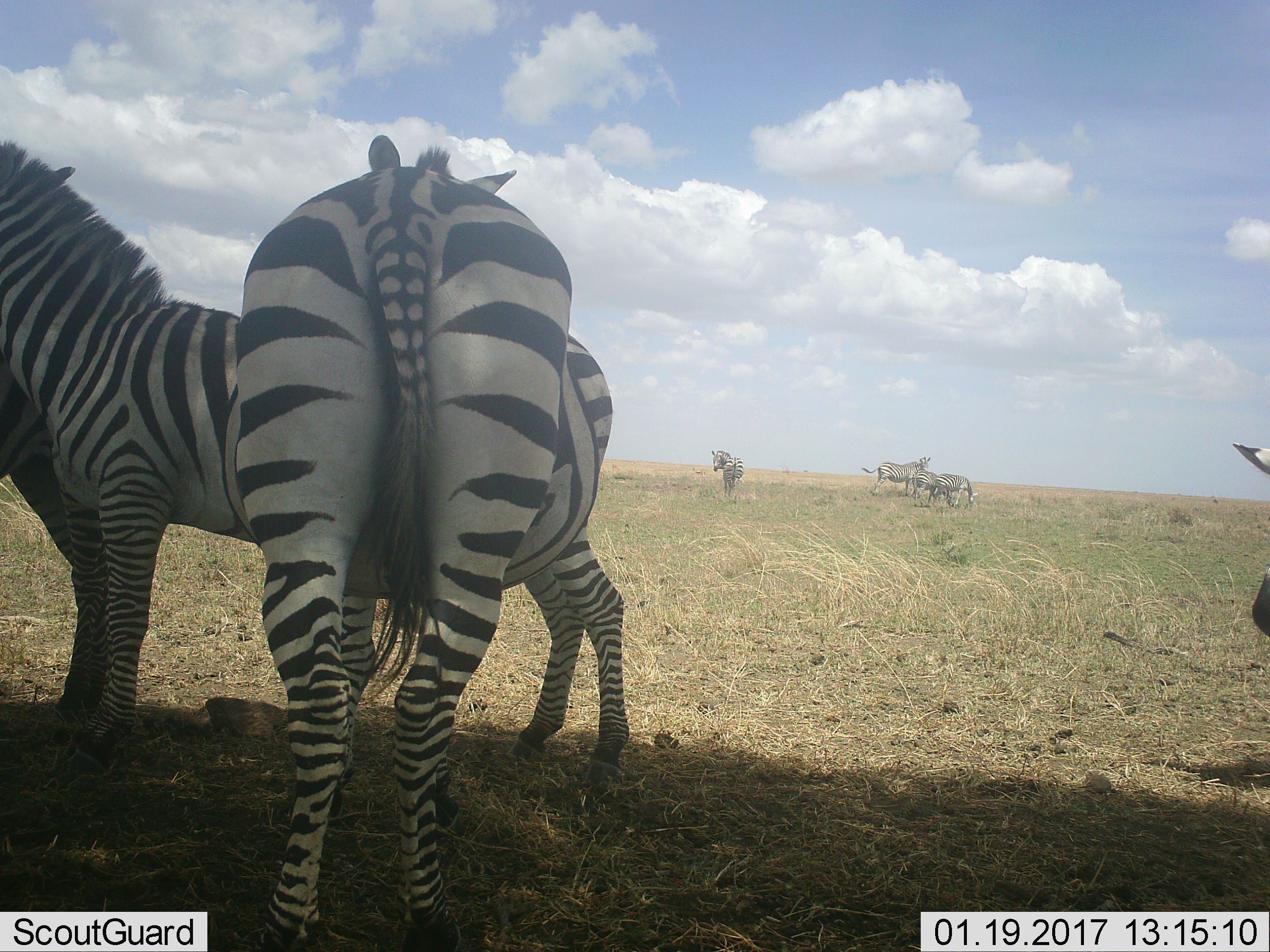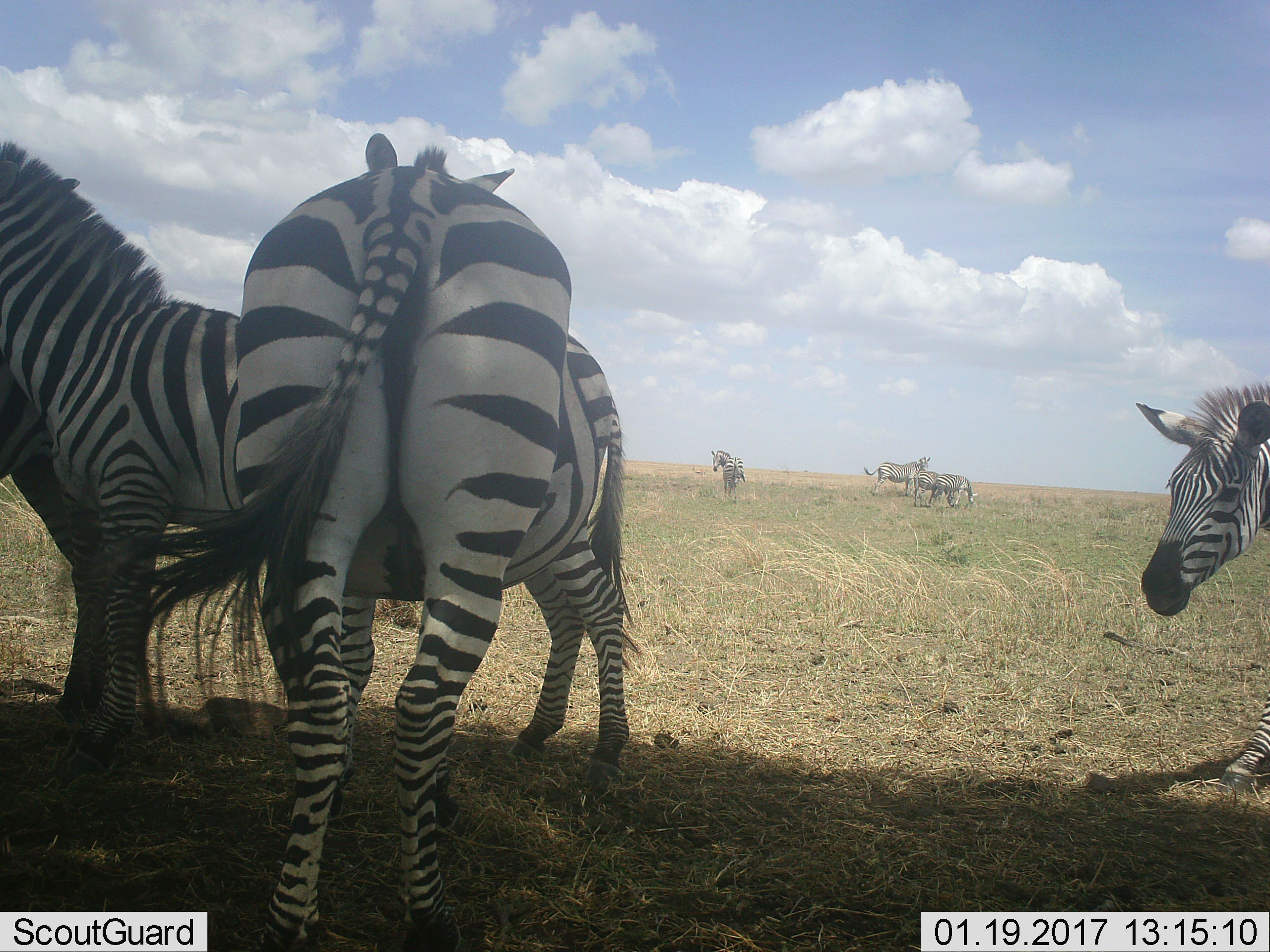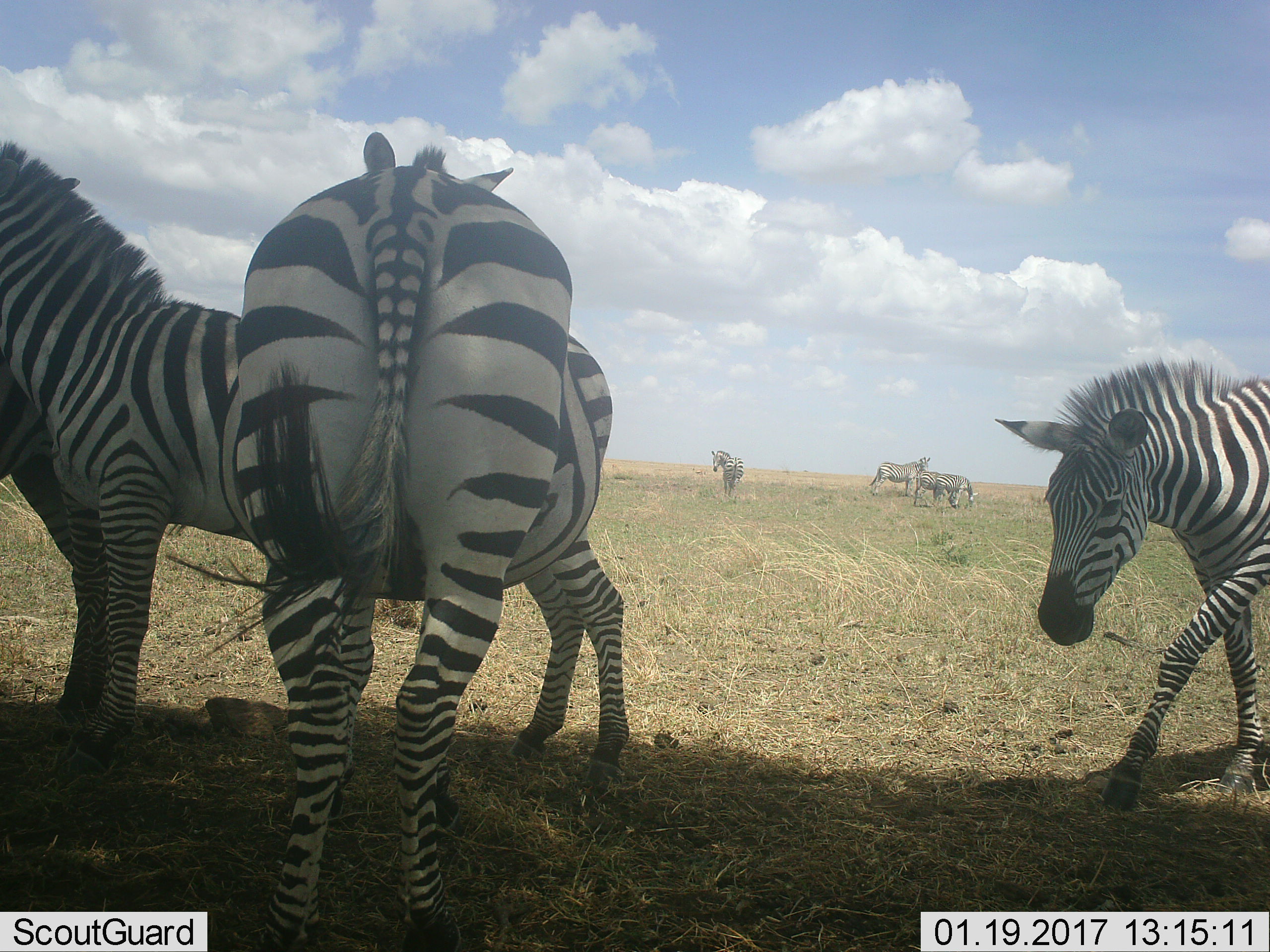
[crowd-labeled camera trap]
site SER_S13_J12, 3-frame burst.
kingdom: Animalia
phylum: Chordata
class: Mammalia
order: Perissodactyla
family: Equidae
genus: Equus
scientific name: Equus quagga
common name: plains zebra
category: zebraplains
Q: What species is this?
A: Zebraplains (plains zebra) (Equus quagga).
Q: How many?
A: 8.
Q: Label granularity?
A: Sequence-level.